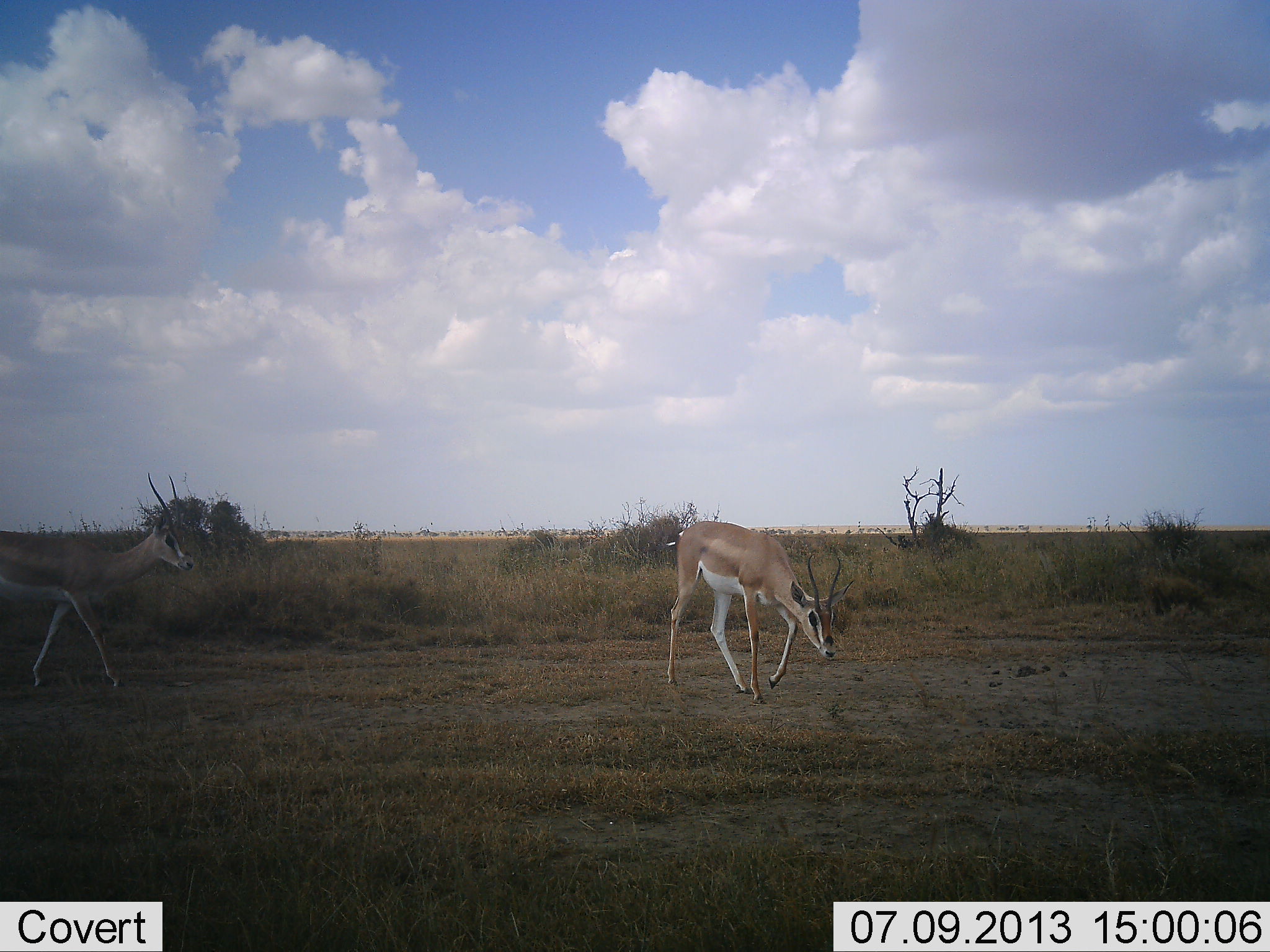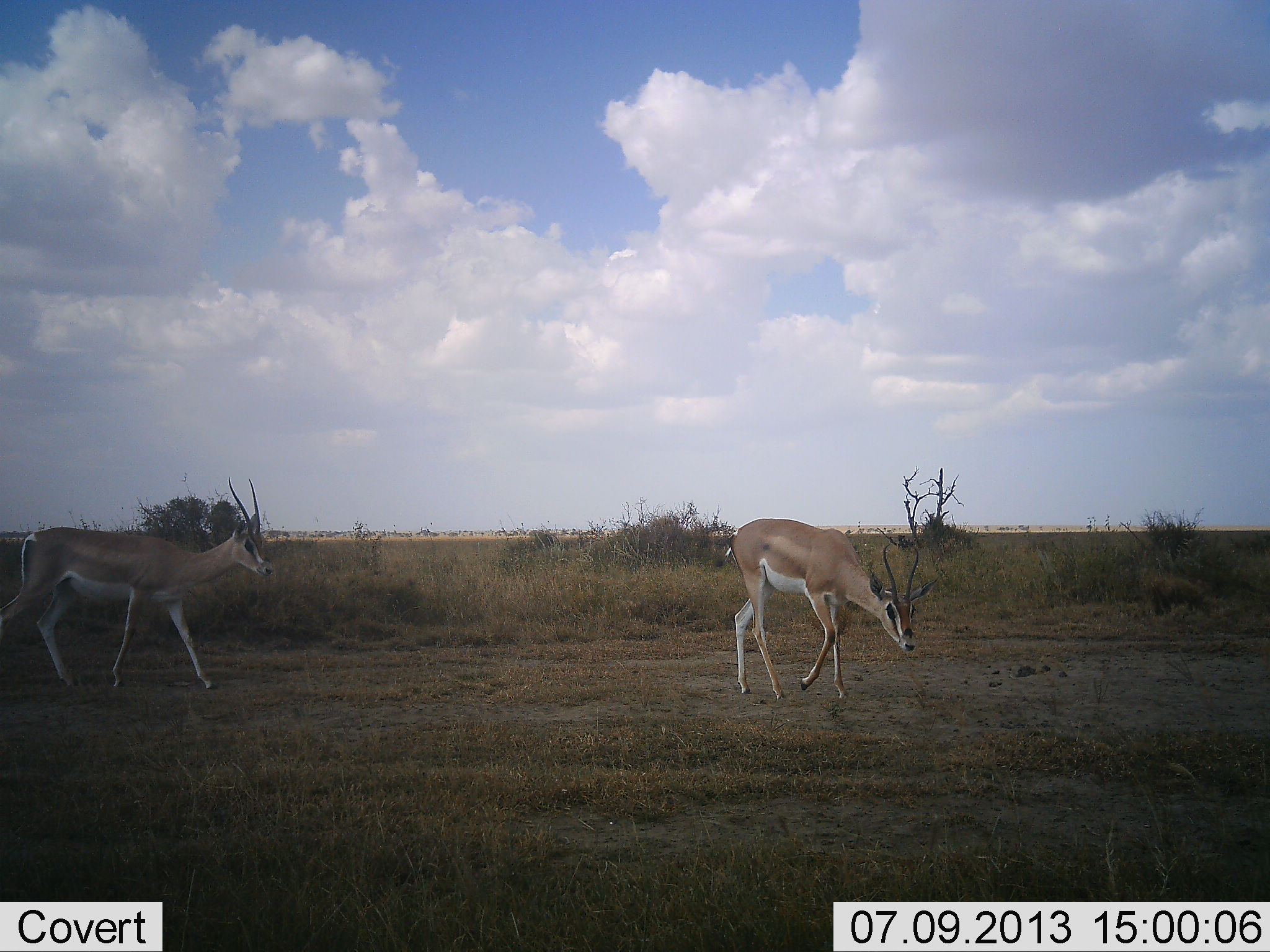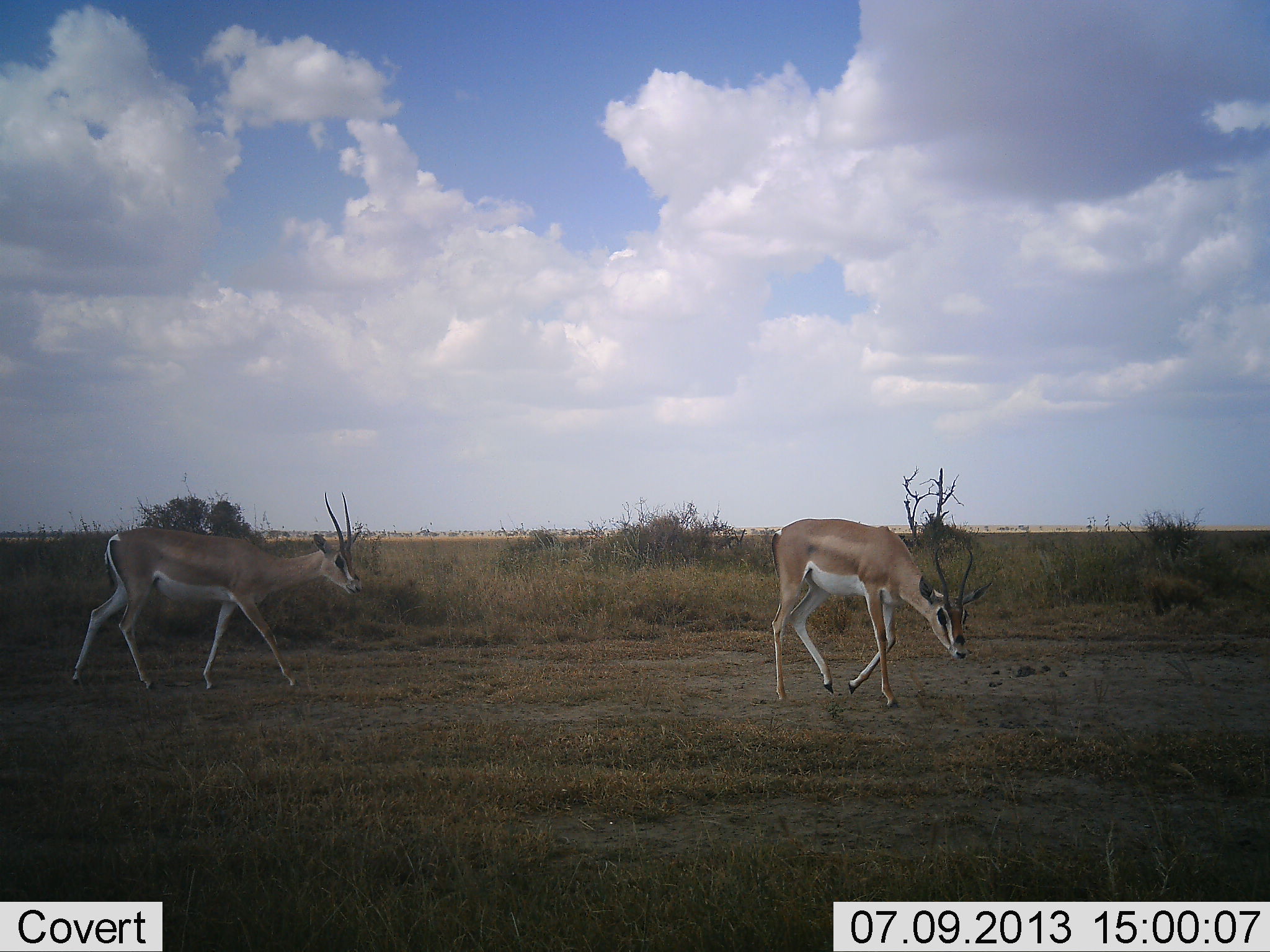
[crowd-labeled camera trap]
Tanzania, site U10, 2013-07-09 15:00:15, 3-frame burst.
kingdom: Animalia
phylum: Chordata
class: Mammalia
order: Artiodactyla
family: Bovidae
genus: Nanger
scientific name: Nanger granti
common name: grant's gazelle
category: gazellegrants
Gazellegrants (grant's gazelle) (Nanger granti), count 2. Behavior (volunteer vote fractions): standing 3%, resting 0%, moving 97%, interacting 0%. Young present (vote fraction): 0%. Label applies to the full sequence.